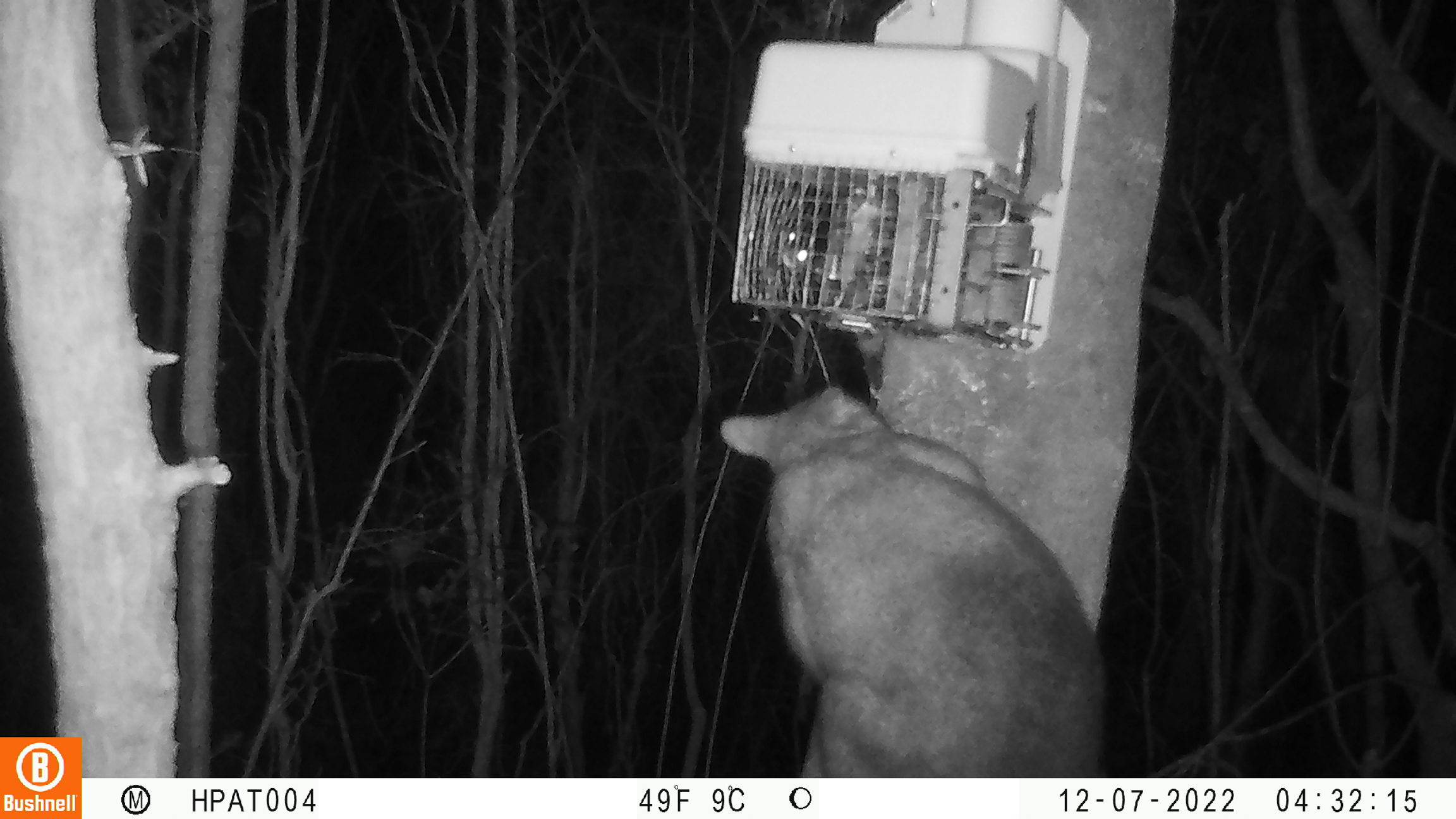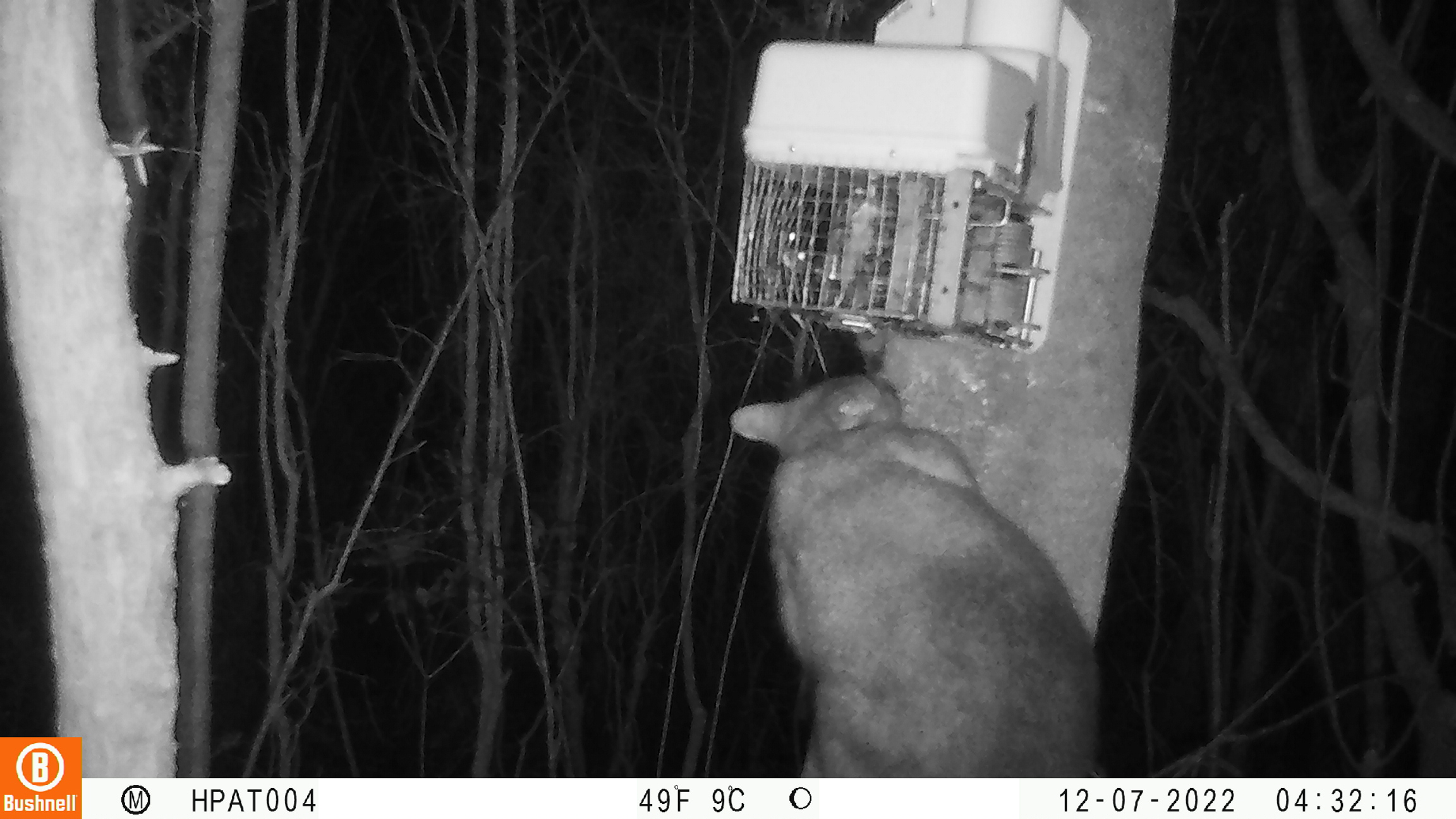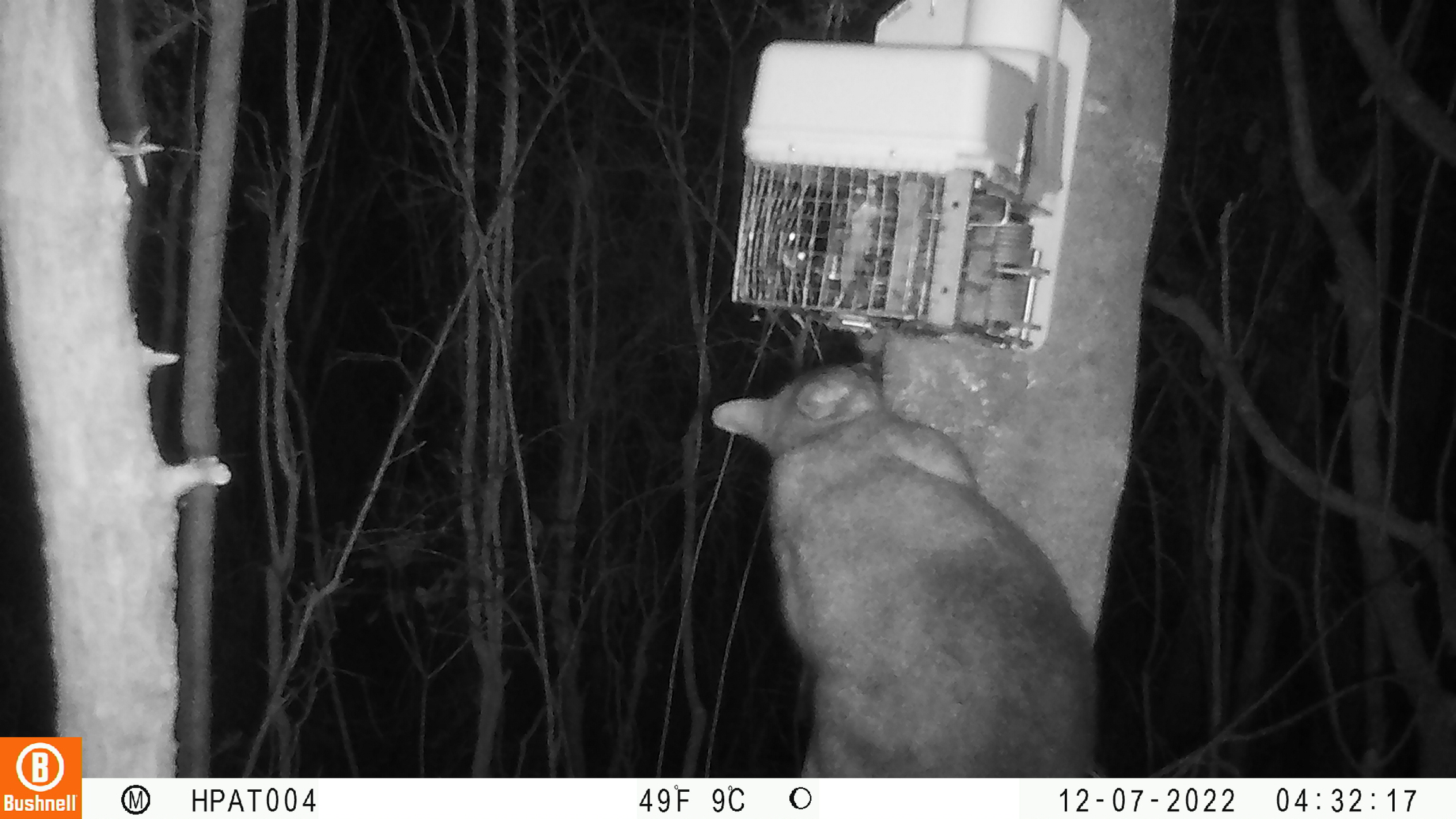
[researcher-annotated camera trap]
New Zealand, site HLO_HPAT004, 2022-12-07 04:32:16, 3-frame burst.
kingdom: Animalia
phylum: Chordata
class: Mammalia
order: Diprotodontia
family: Phalangeridae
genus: Trichosurus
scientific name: Trichosurus vulpecula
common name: common brushtail possum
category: possum